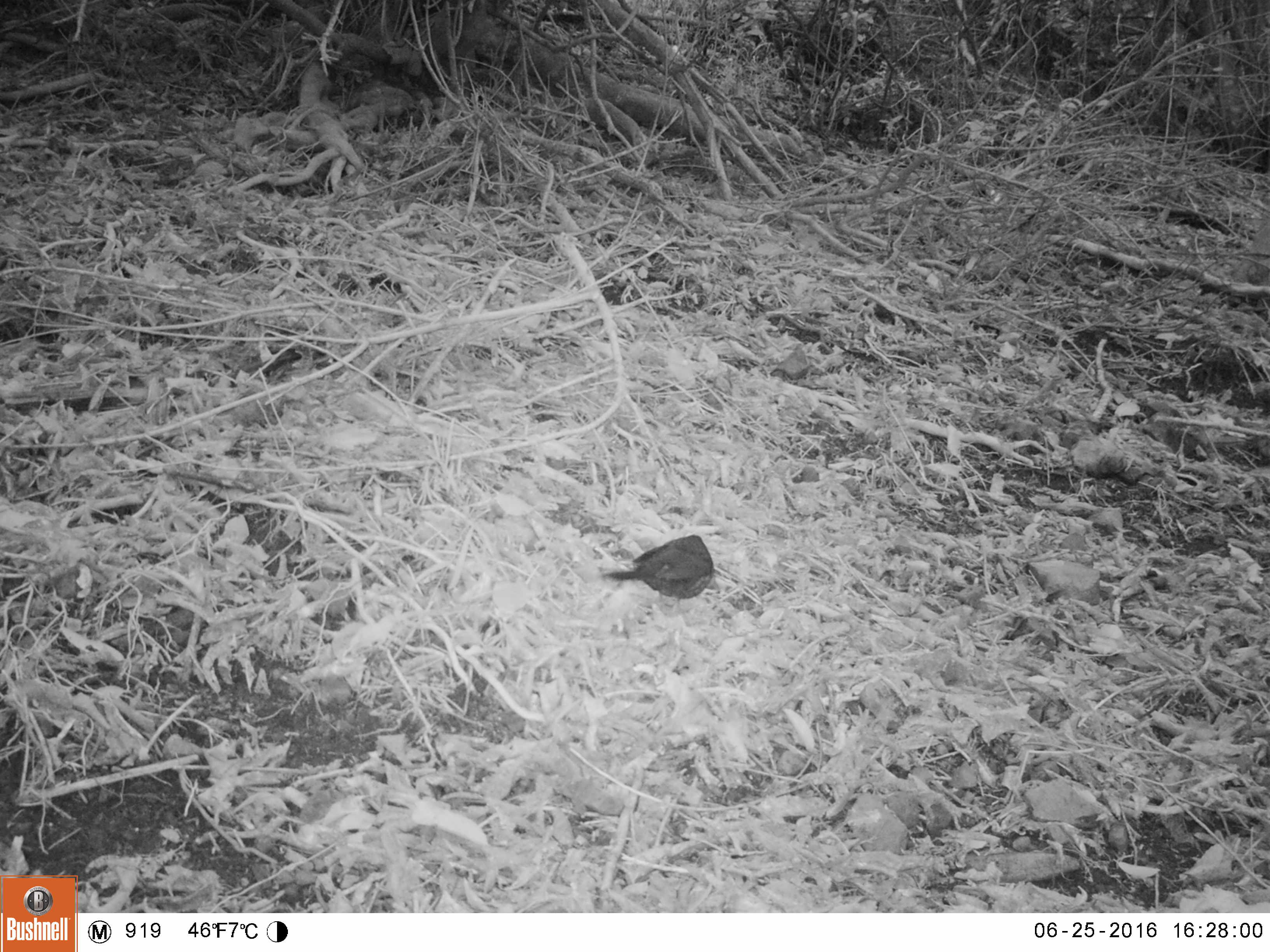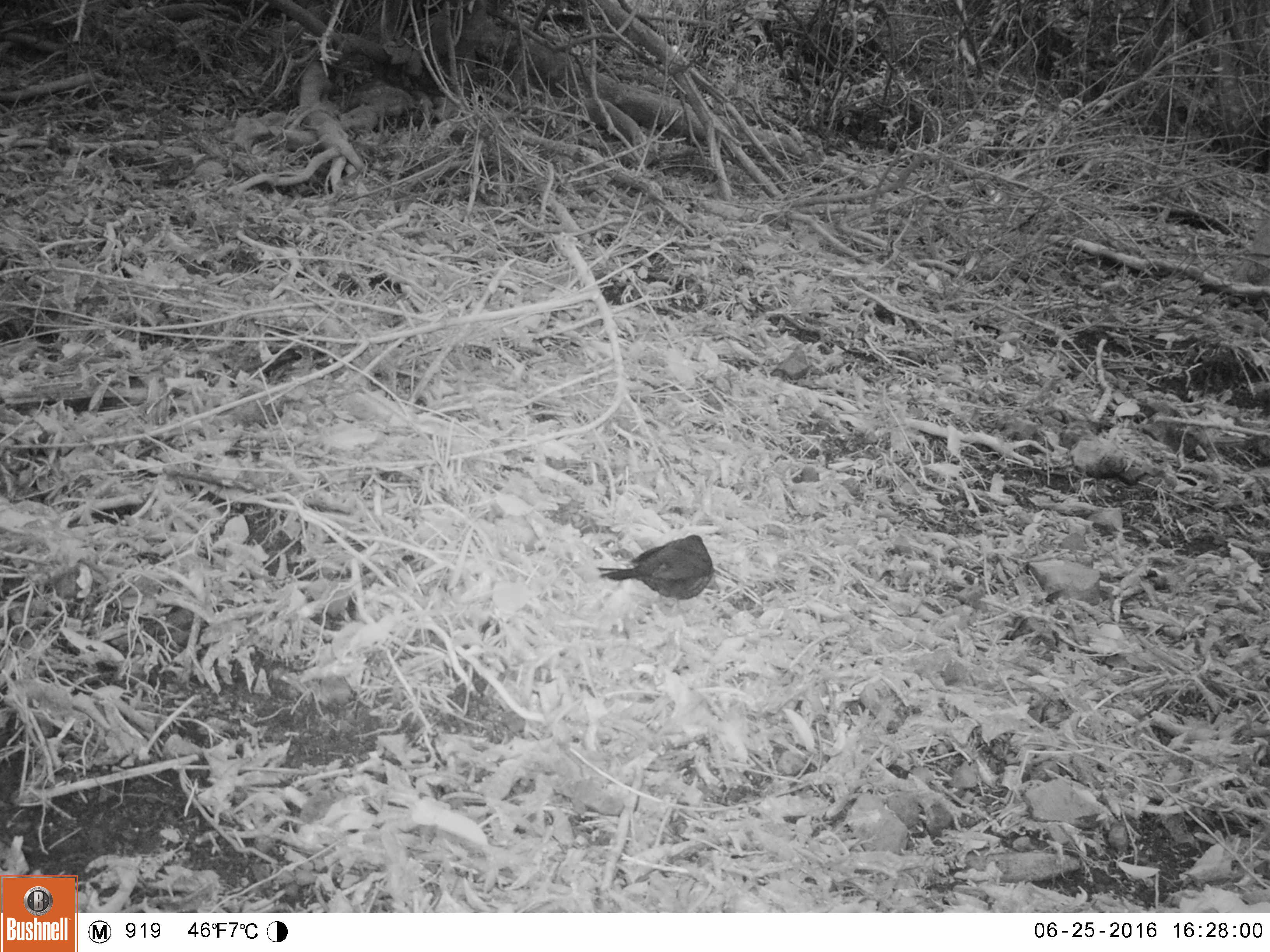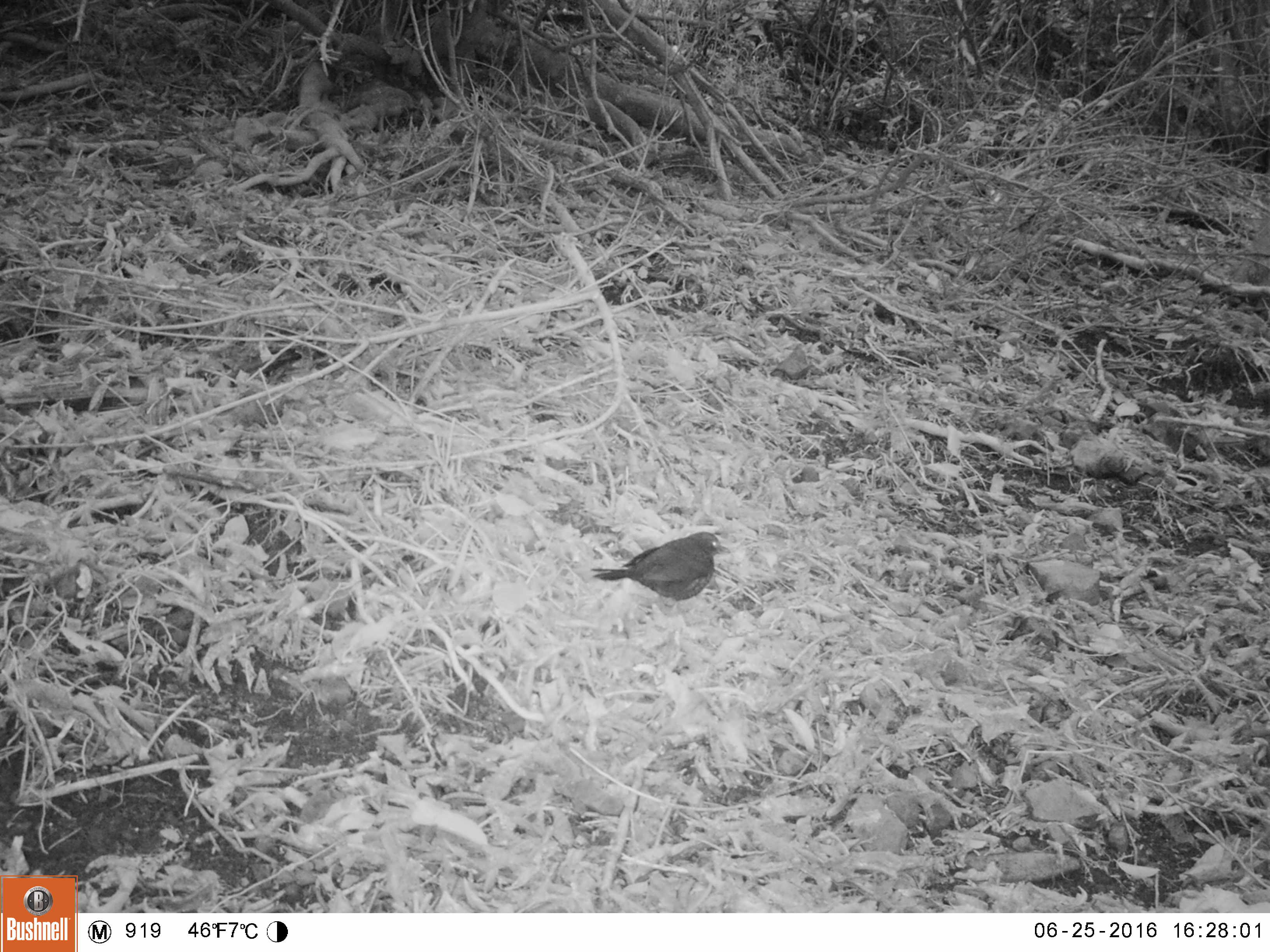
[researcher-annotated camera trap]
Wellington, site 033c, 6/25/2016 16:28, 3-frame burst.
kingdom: Animalia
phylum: Chordata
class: Aves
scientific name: Aves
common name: bird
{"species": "bird (Aves)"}